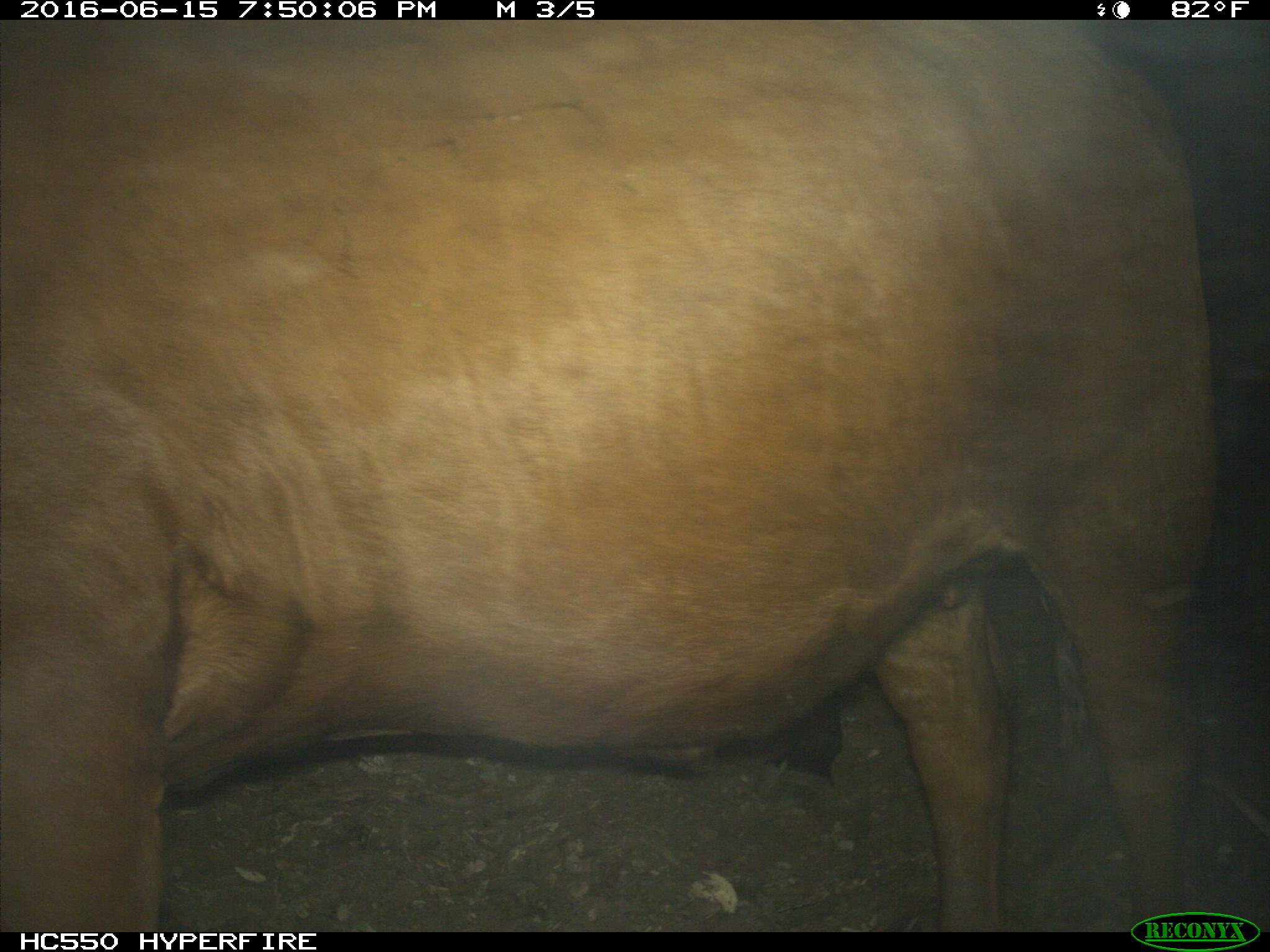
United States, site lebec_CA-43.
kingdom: Animalia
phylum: Chordata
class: Mammalia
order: Artiodactyla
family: Bovidae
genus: Bos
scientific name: Bos taurus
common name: domestic cow